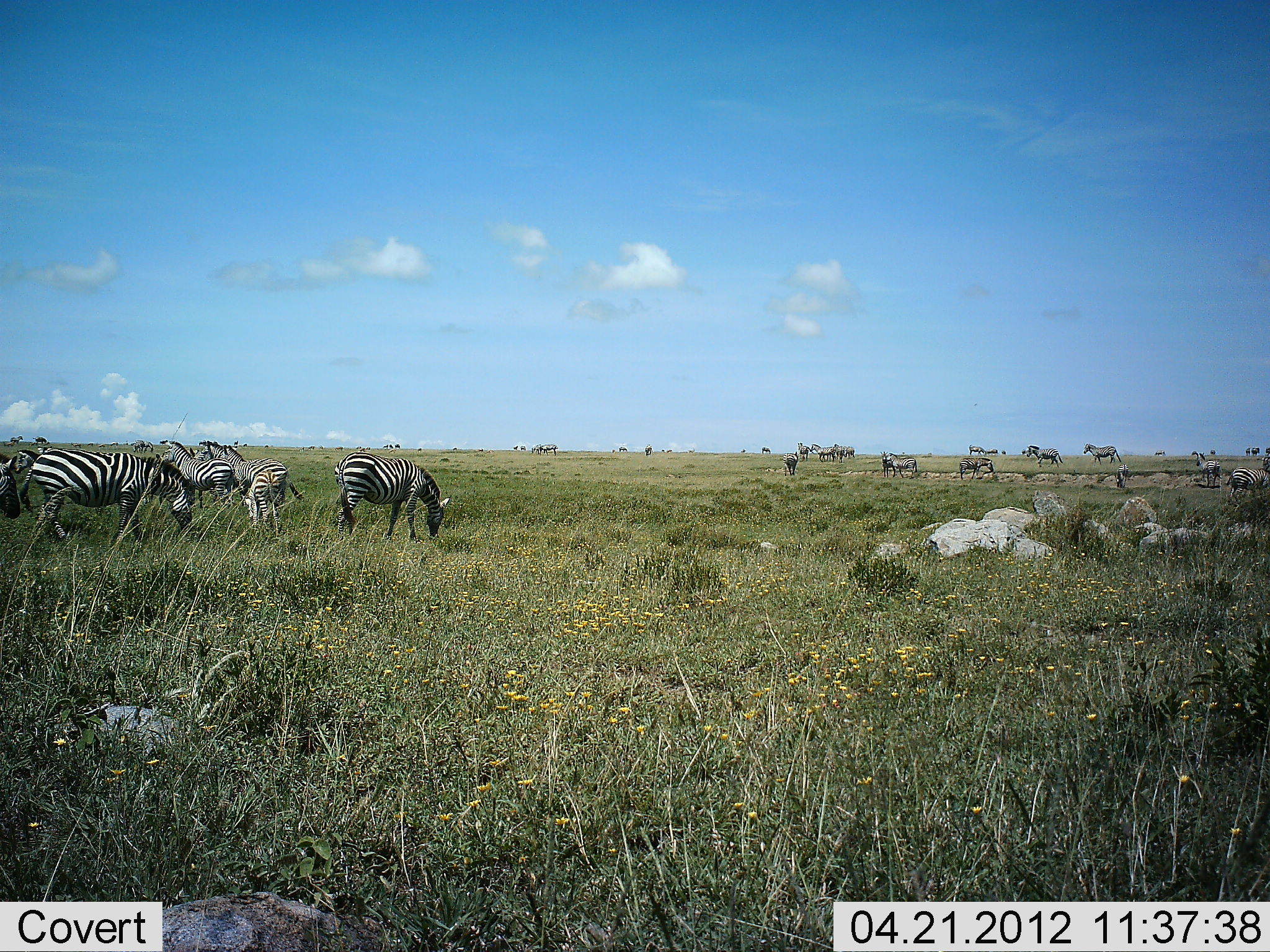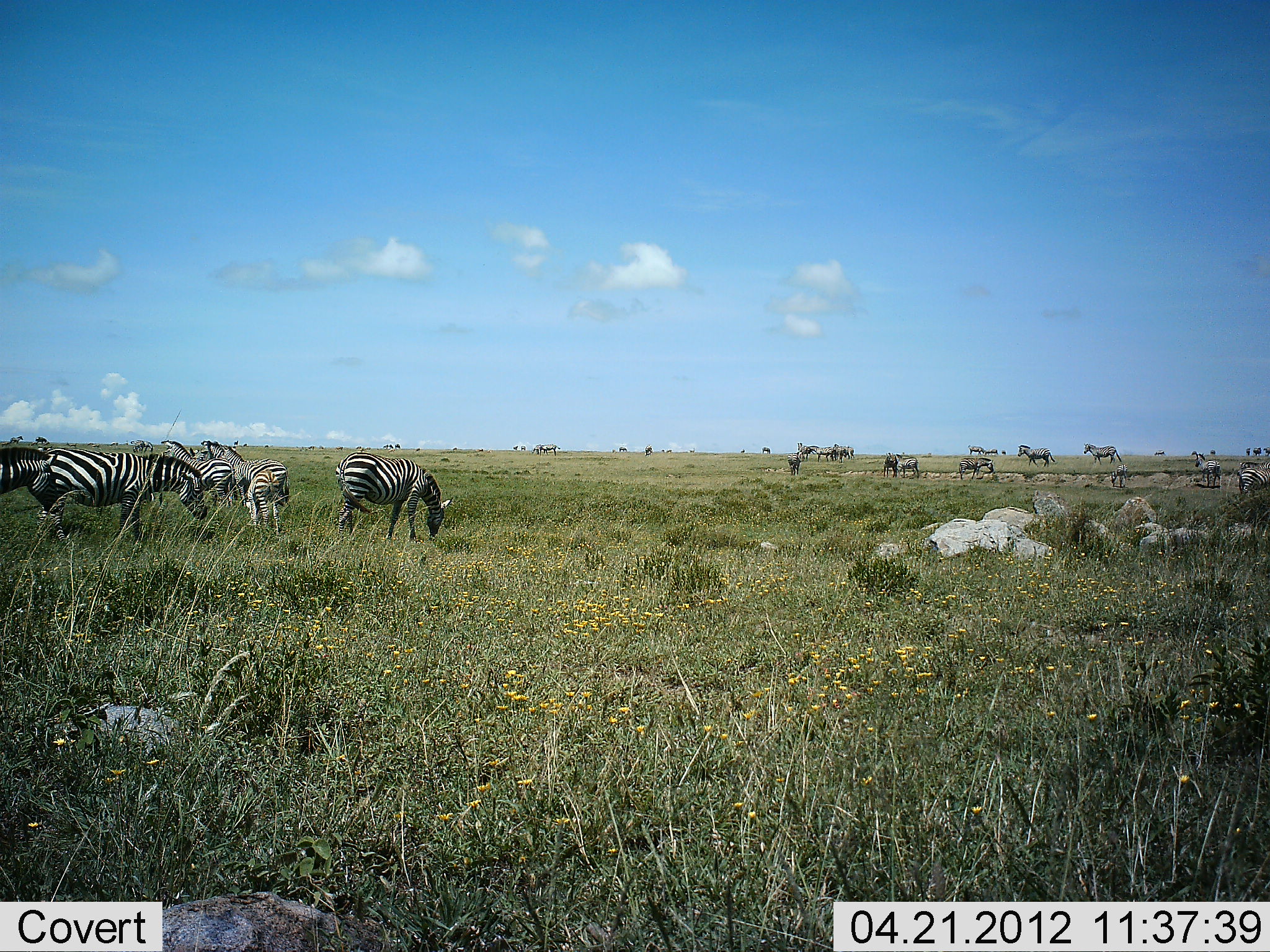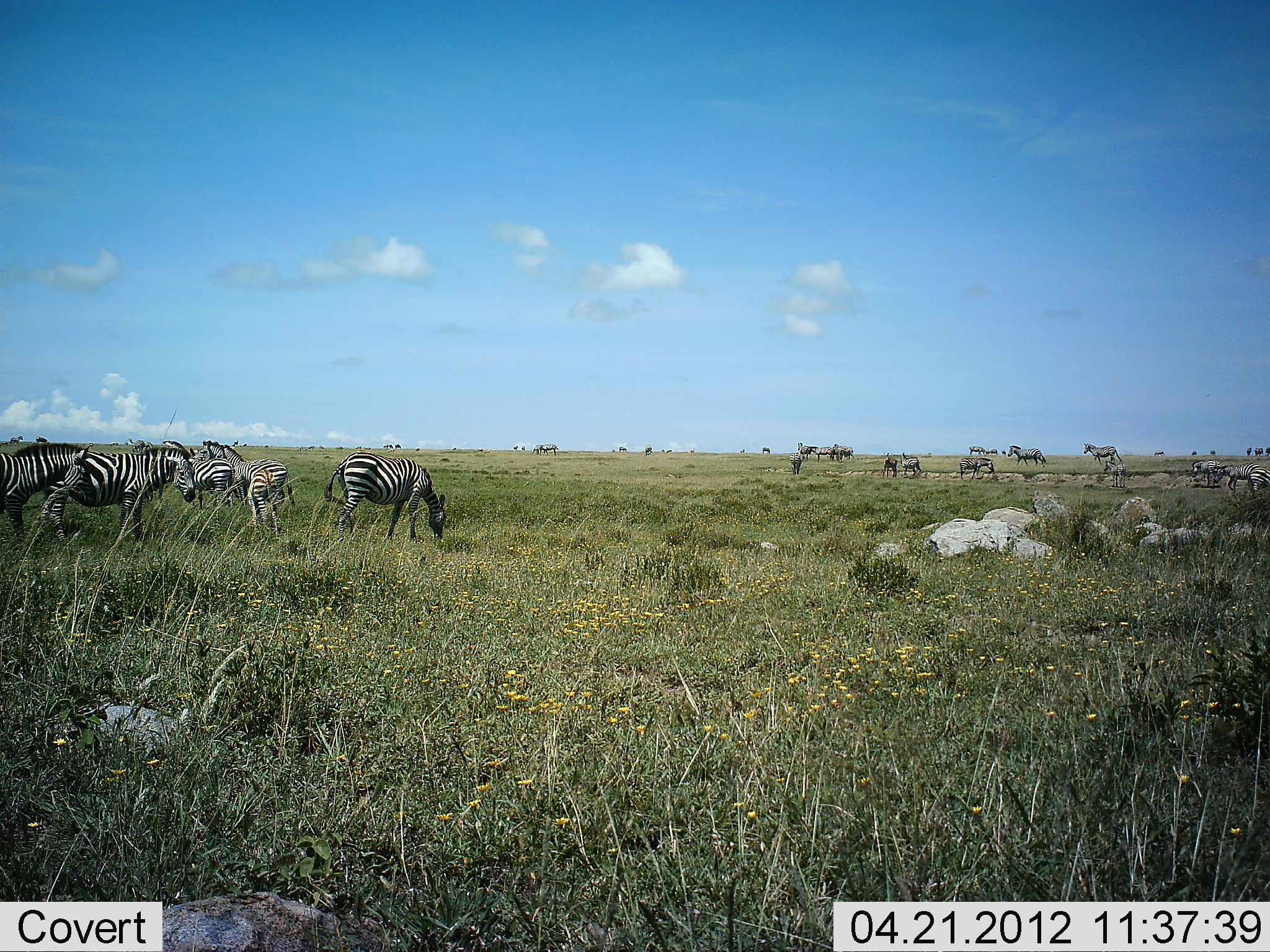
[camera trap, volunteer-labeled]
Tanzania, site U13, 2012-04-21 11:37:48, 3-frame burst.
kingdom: Animalia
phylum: Chordata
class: Mammalia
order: Perissodactyla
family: Equidae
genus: Equus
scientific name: Equus quagga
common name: plains zebra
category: zebra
Zebra (plains zebra) (Equus quagga), count 11-50. Behavior (volunteer vote fractions): standing 58%, resting 5%, moving 42%, interacting 0%. Young present (vote fraction): 21%. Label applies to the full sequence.